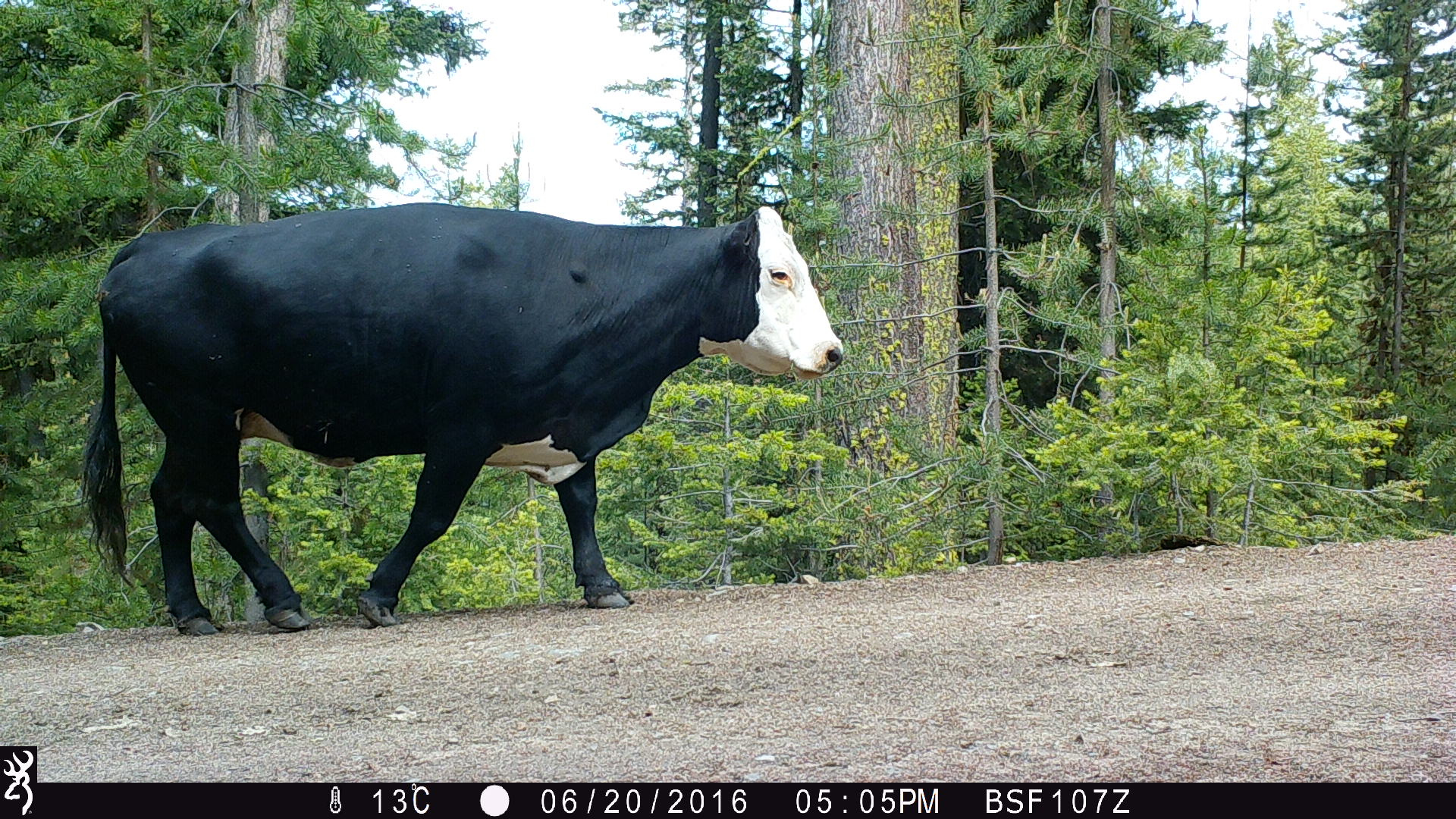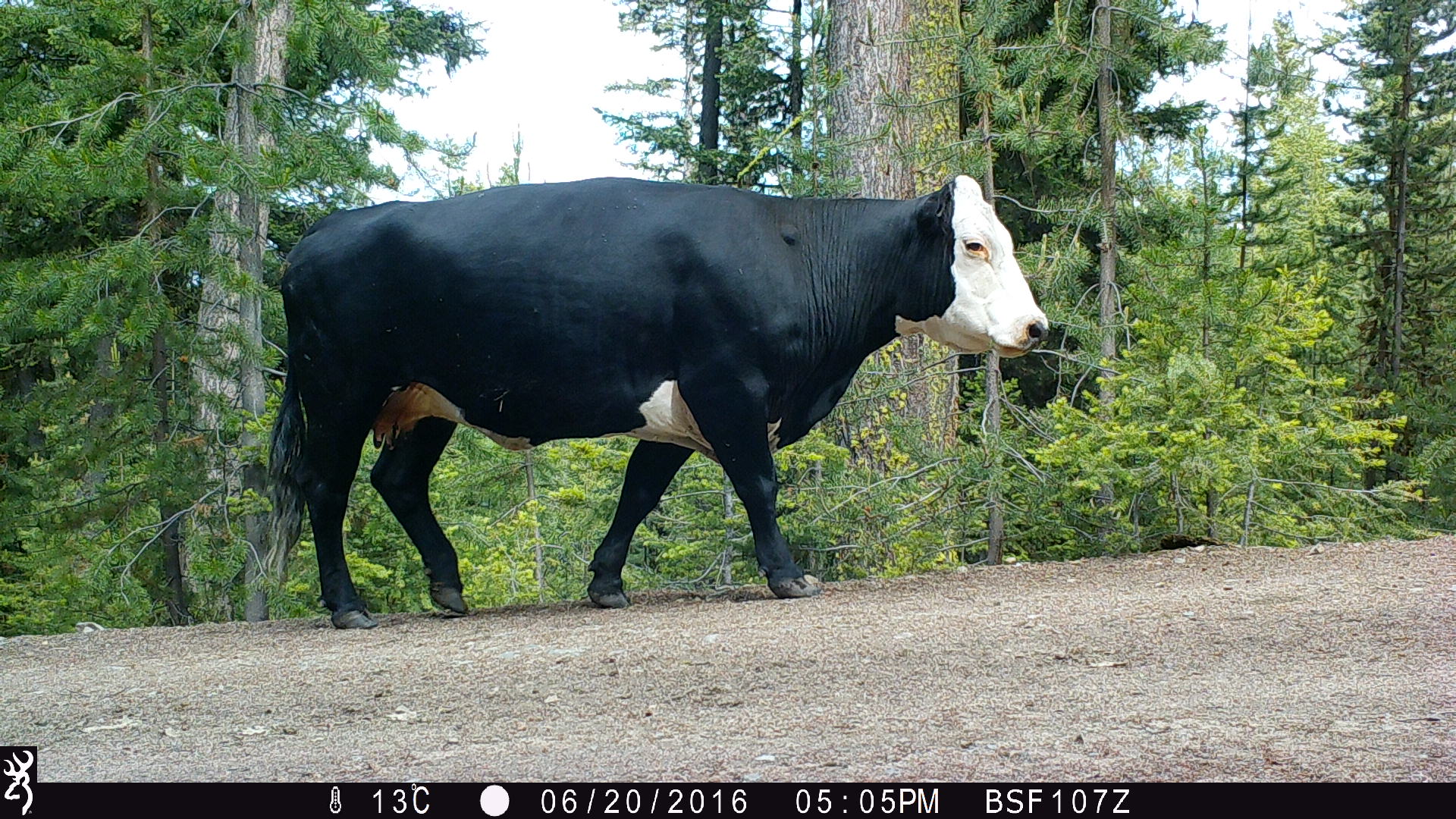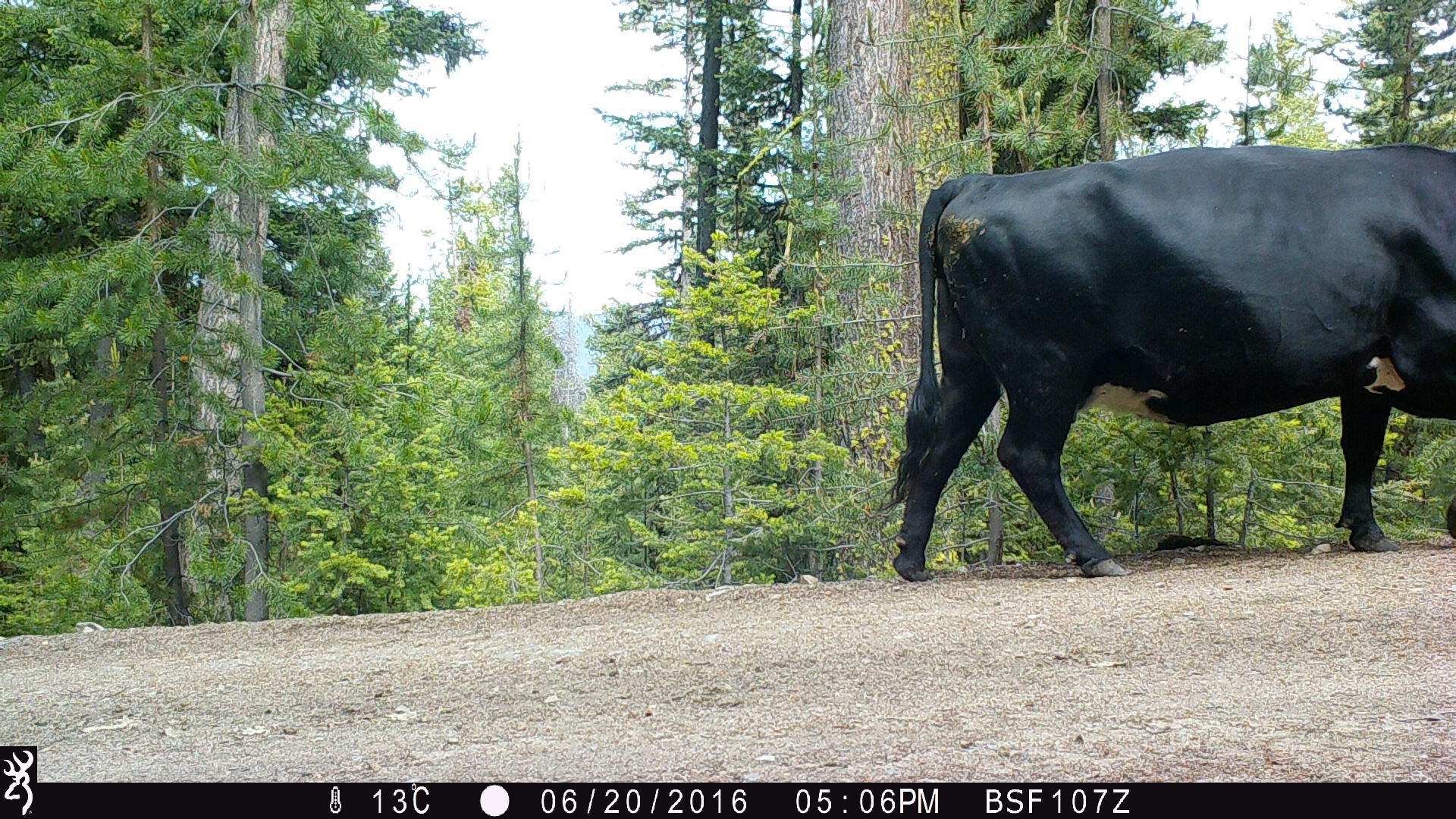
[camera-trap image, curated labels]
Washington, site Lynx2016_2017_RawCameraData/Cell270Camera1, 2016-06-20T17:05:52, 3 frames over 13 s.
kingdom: Animalia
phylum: Chordata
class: Mammalia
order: Artiodactyla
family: Bovidae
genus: Bos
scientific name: Bos taurus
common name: domestic cattle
Domestic cattle (Bos taurus). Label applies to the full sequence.